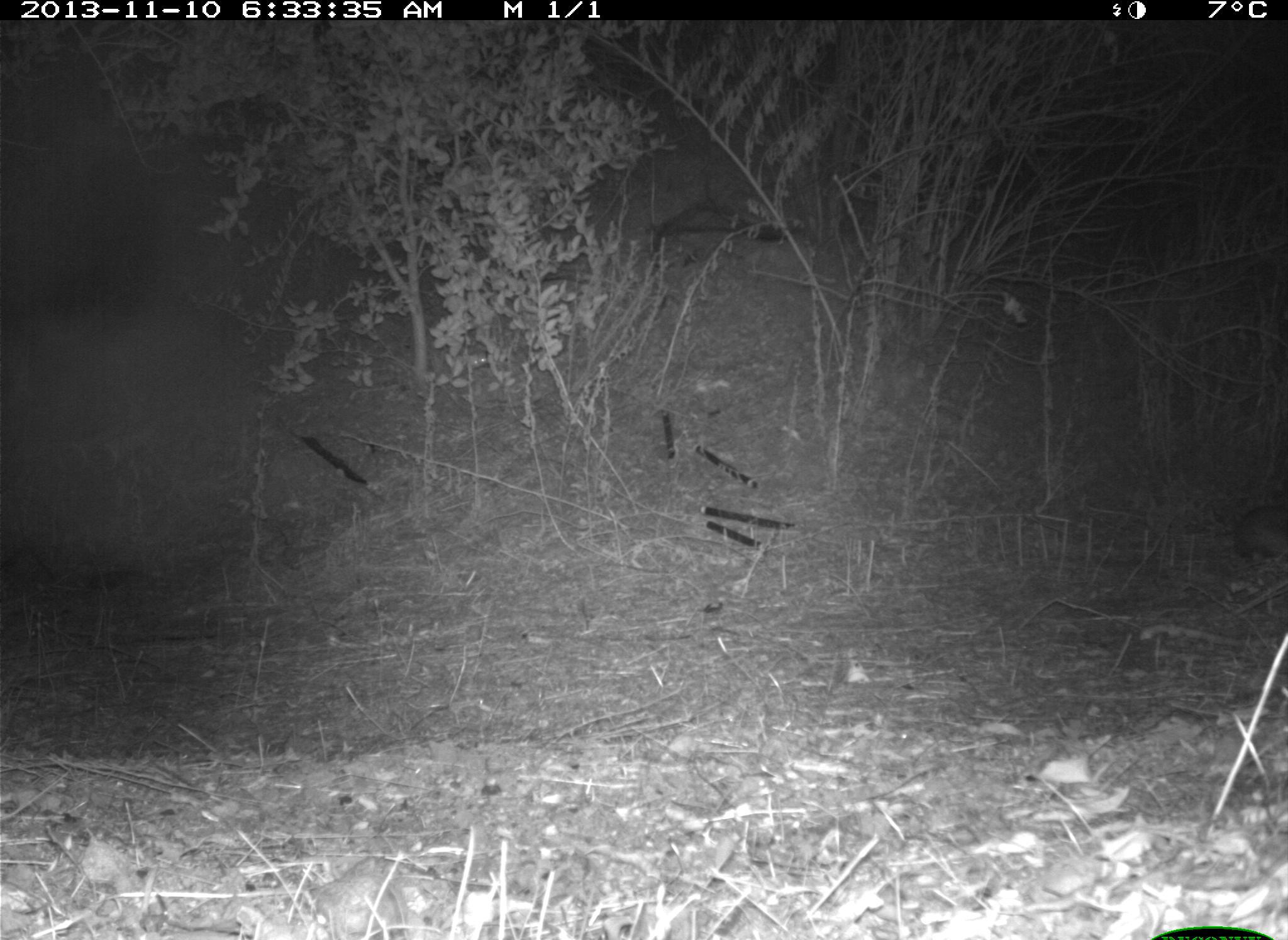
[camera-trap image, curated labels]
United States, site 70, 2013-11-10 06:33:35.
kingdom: Animalia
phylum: Chordata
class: Mammalia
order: Lagomorpha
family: Leporidae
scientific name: Leporidae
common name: rabbits and hares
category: rabbit